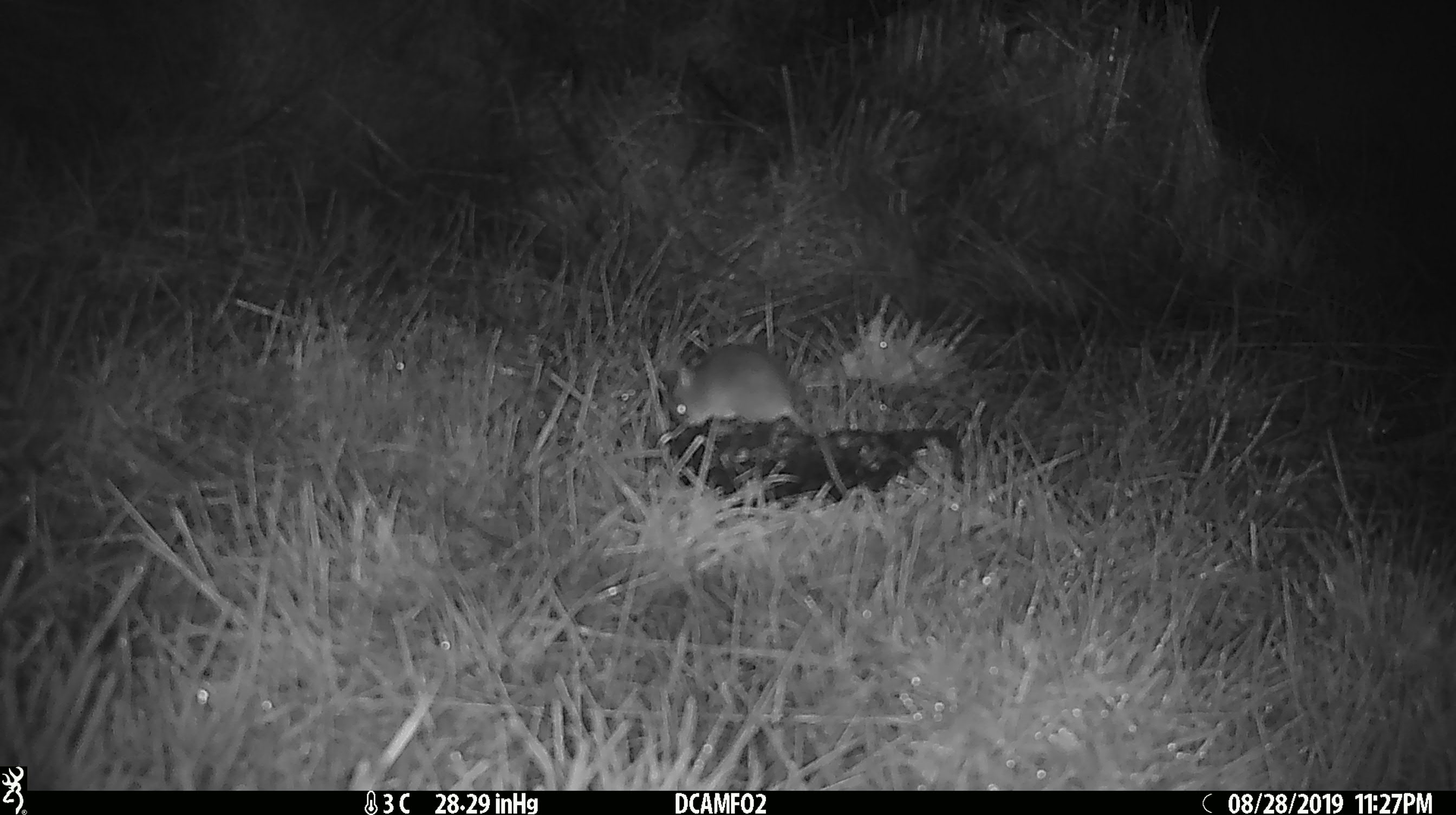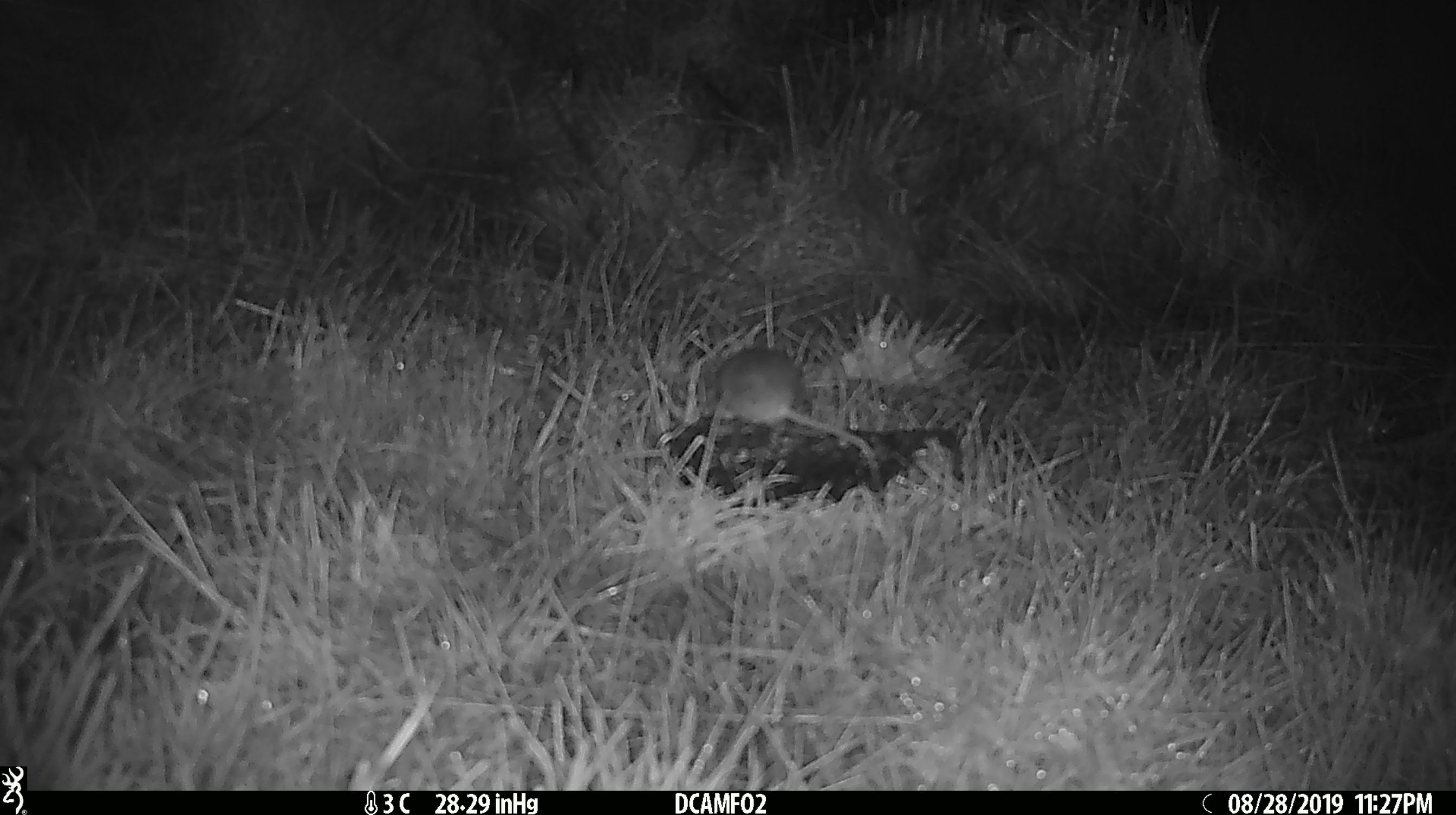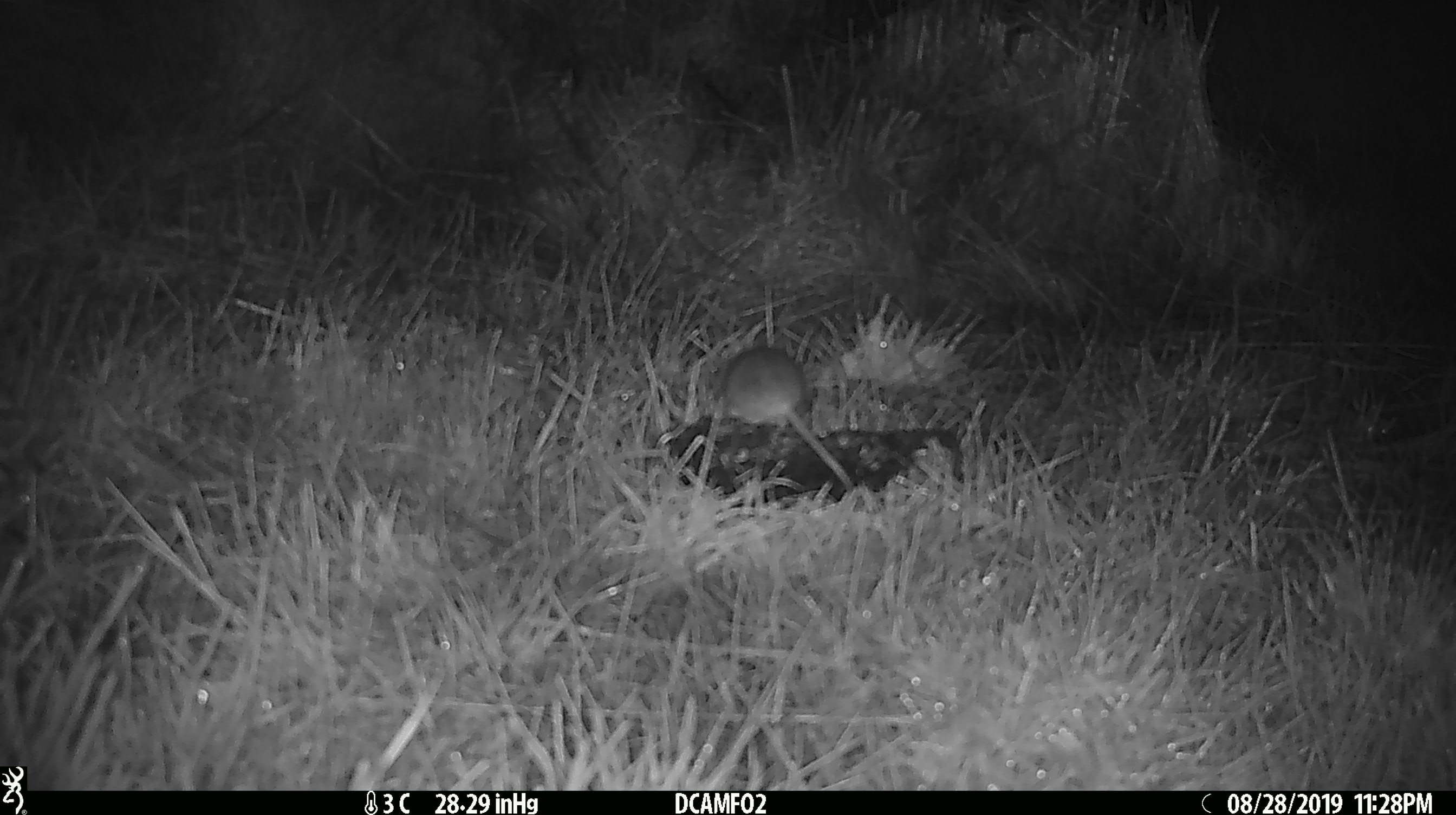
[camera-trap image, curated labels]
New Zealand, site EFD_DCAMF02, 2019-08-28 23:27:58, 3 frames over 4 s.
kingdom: Animalia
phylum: Chordata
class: Mammalia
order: Rodentia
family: Muridae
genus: Mus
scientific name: Mus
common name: mouse